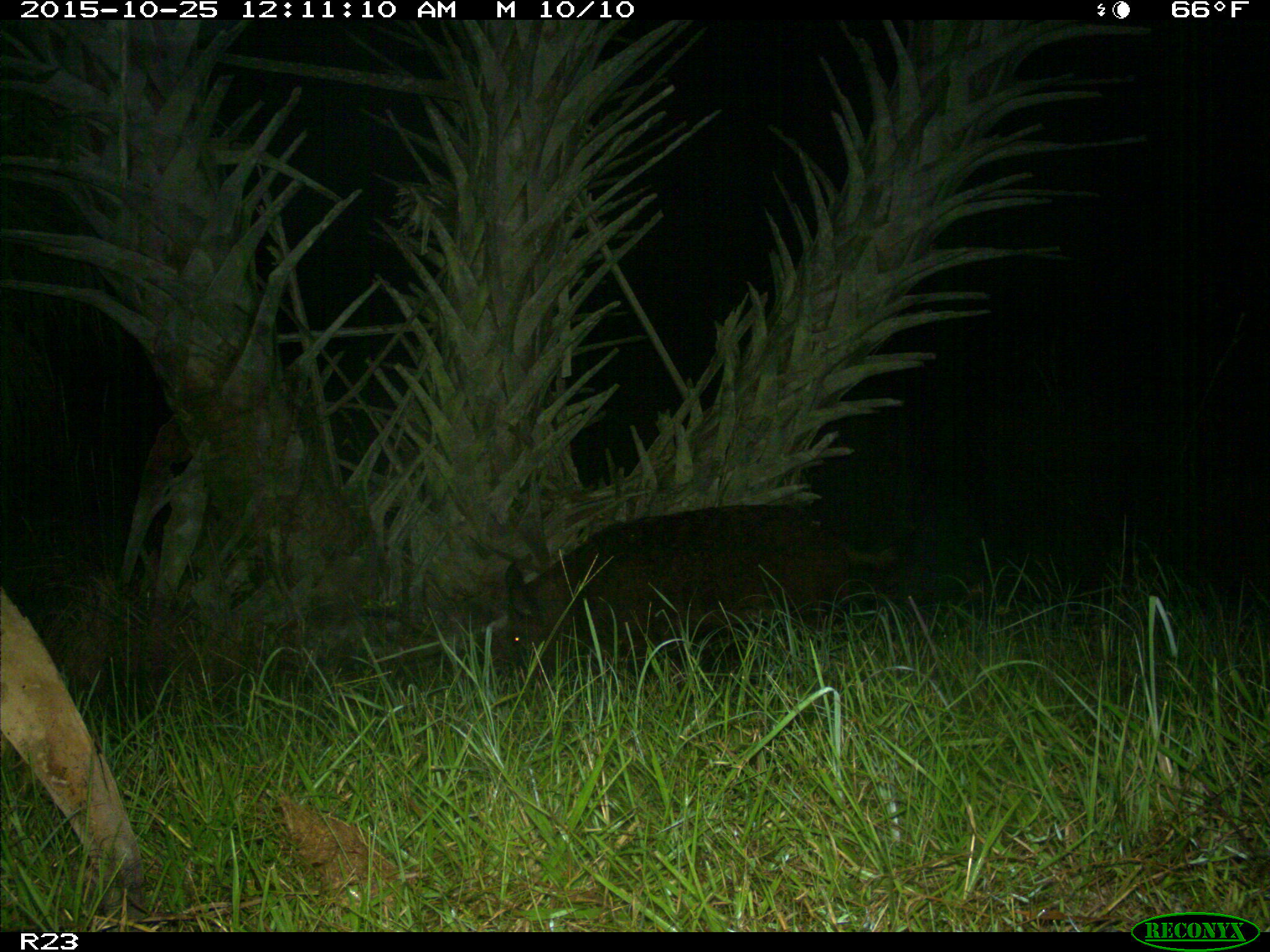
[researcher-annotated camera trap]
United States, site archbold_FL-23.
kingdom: Animalia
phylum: Chordata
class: Mammalia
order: Artiodactyla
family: Suidae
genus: Sus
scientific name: Sus scrofa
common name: wild boar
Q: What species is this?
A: Sus scrofa (wild boar).